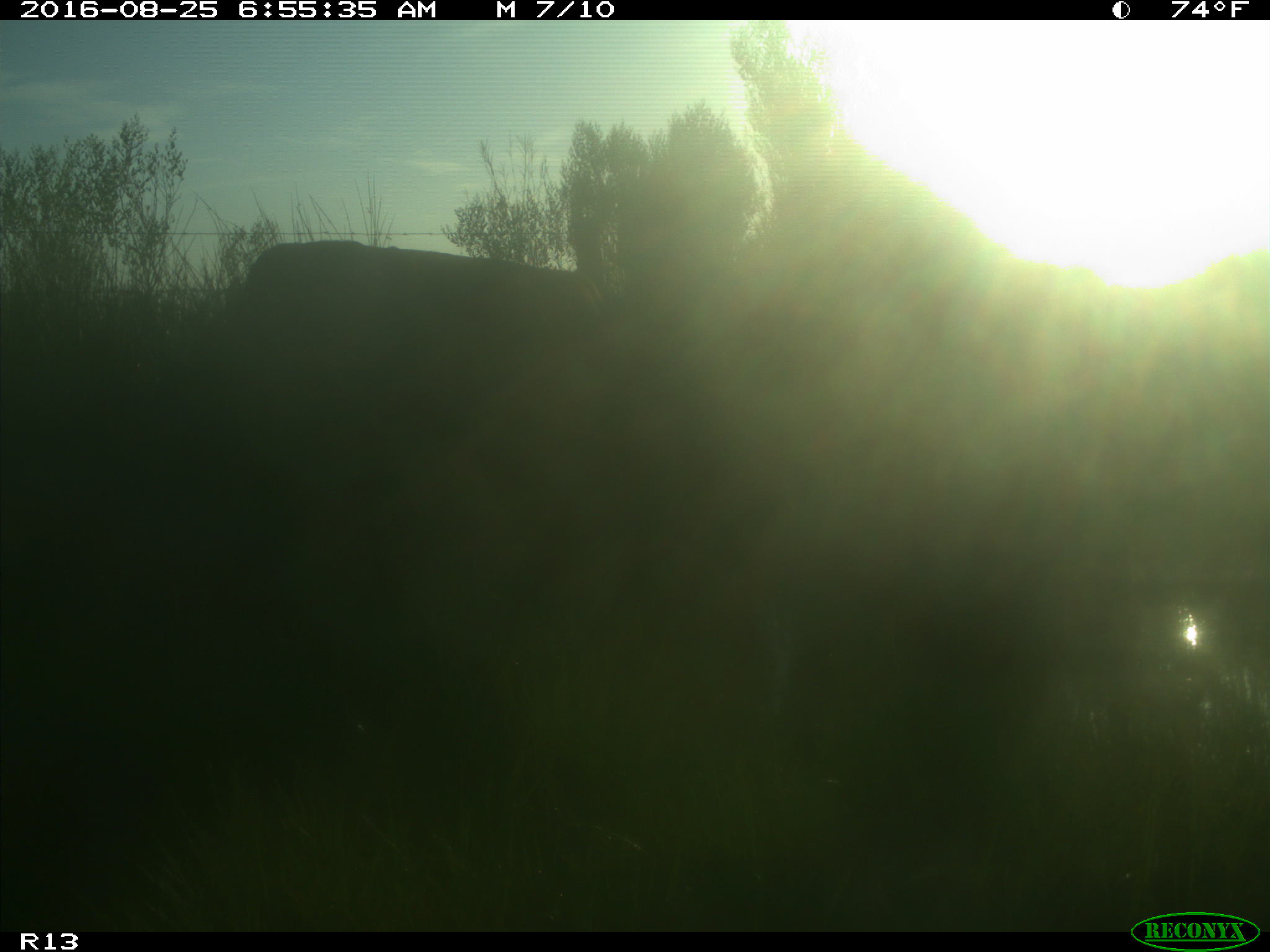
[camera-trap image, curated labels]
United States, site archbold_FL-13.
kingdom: Animalia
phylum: Chordata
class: Mammalia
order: Artiodactyla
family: Bovidae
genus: Bos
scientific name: Bos taurus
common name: domestic cow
Bos taurus (domestic cow).